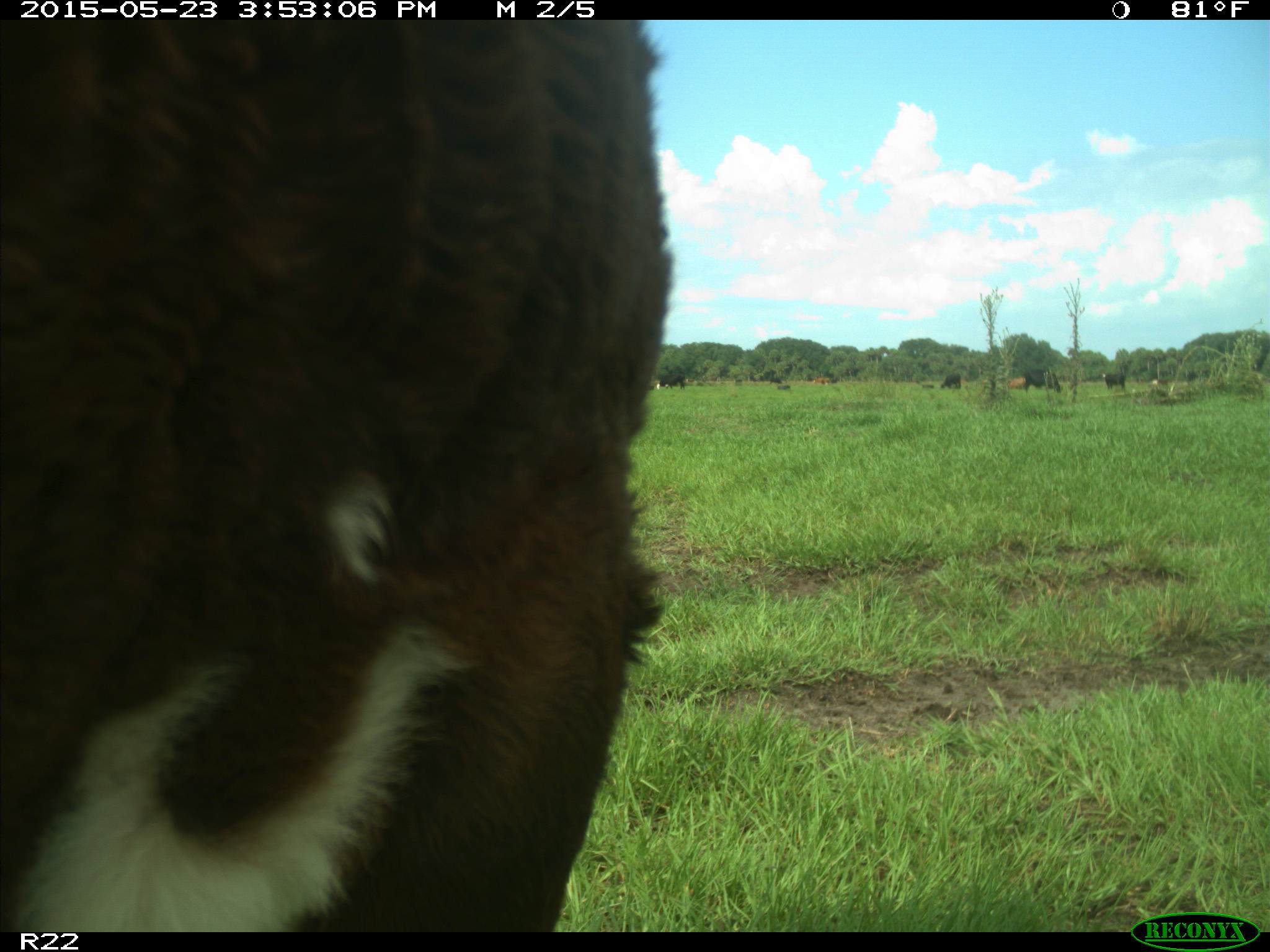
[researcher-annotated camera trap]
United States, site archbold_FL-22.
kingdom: Animalia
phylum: Chordata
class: Mammalia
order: Artiodactyla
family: Bovidae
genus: Bos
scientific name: Bos taurus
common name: domestic cow